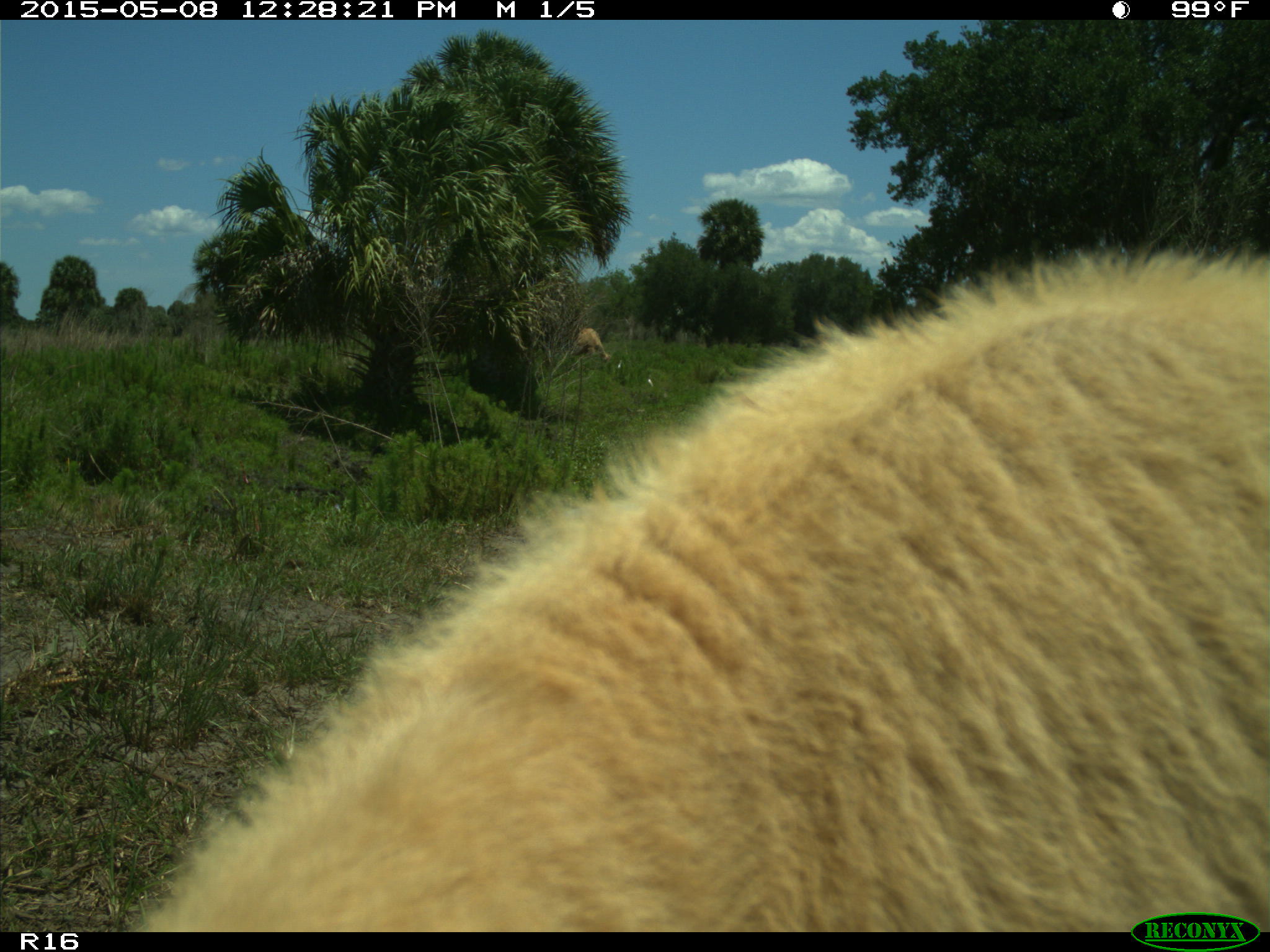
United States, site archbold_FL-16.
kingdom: Animalia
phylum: Chordata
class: Mammalia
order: Artiodactyla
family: Bovidae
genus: Bos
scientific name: Bos taurus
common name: domestic cow